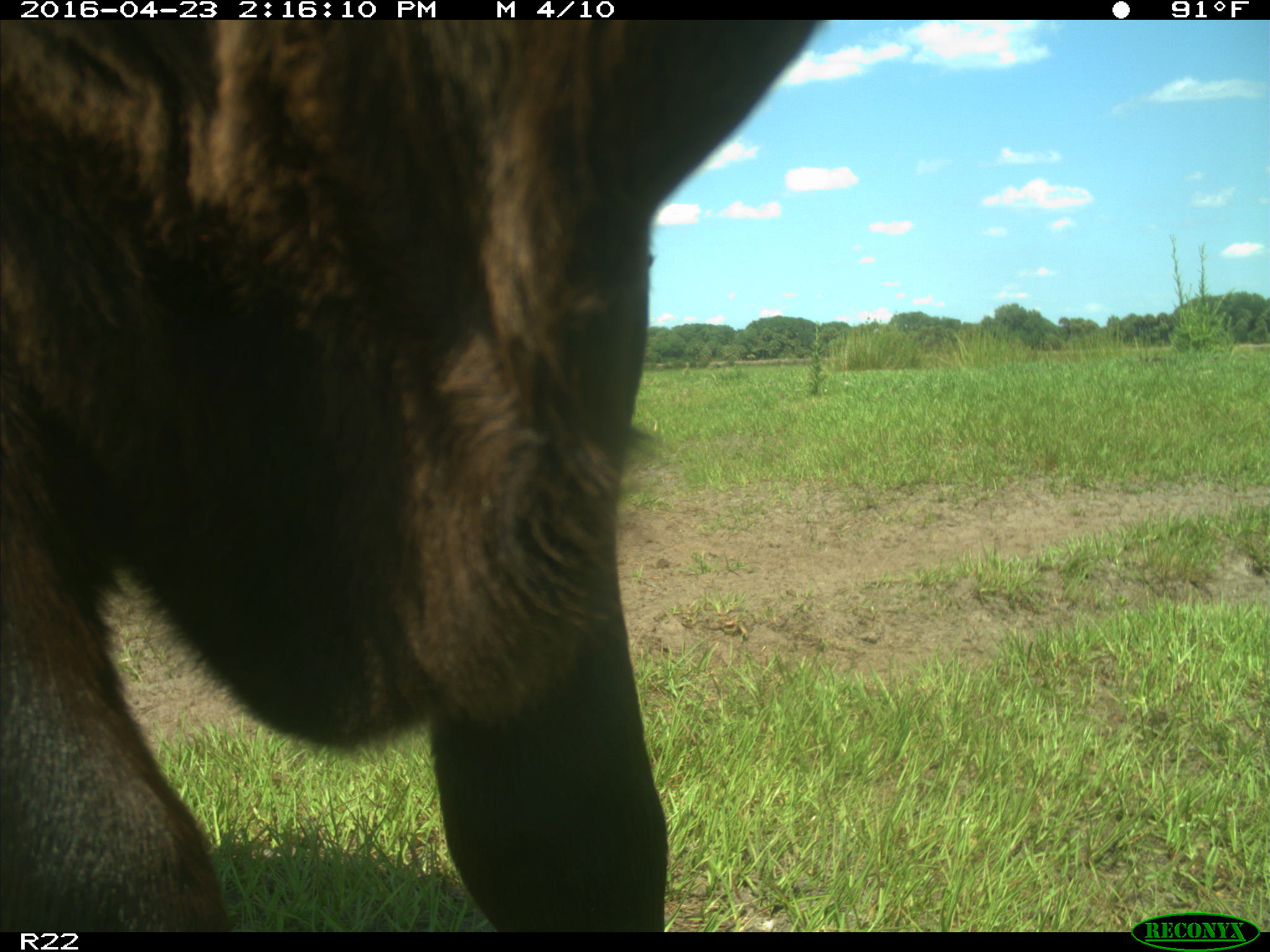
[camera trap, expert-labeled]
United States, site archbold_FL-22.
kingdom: Animalia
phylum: Chordata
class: Mammalia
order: Artiodactyla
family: Bovidae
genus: Bos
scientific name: Bos taurus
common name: domestic cow